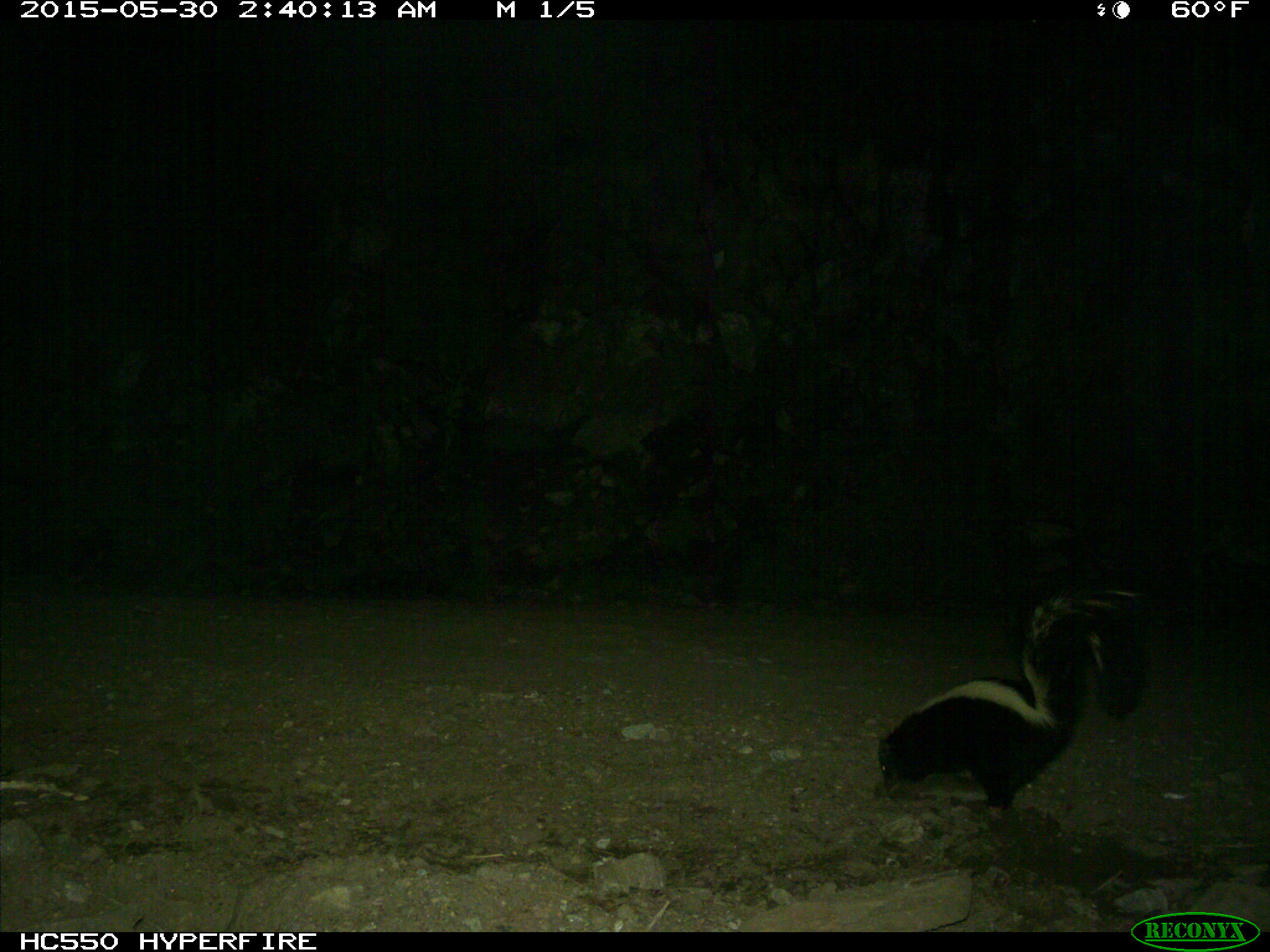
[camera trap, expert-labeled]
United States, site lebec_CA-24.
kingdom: Animalia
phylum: Chordata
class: Mammalia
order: Carnivora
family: Mephitidae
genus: Mephitis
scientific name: Mephitis mephitis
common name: striped skunk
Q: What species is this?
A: Mephitis mephitis (striped skunk).